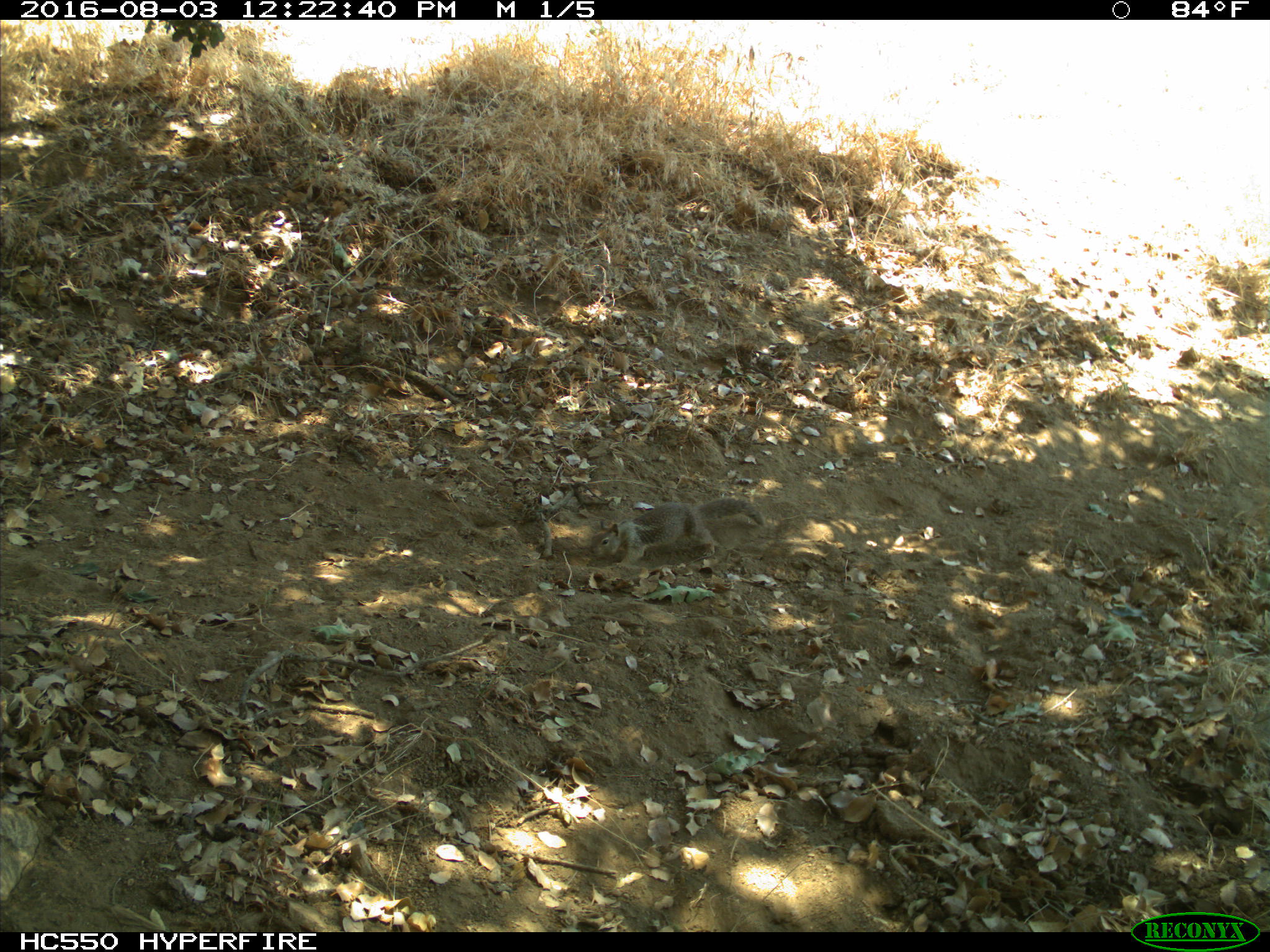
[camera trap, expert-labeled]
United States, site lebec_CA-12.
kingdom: Animalia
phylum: Chordata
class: Mammalia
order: Rodentia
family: Sciuridae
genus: Otospermophilus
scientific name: Otospermophilus beecheyi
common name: california ground squirrel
Otospermophilus beecheyi (california ground squirrel).